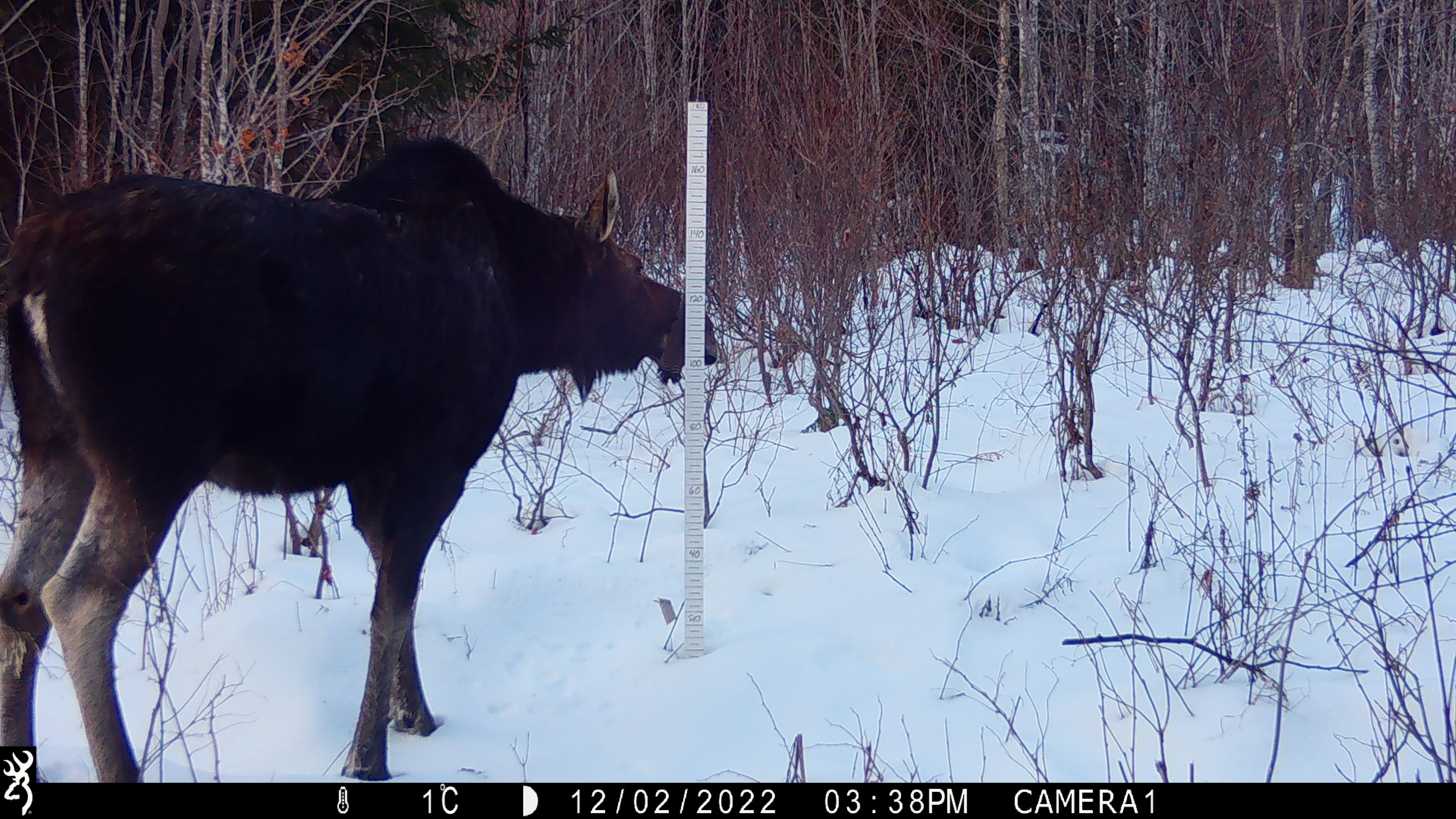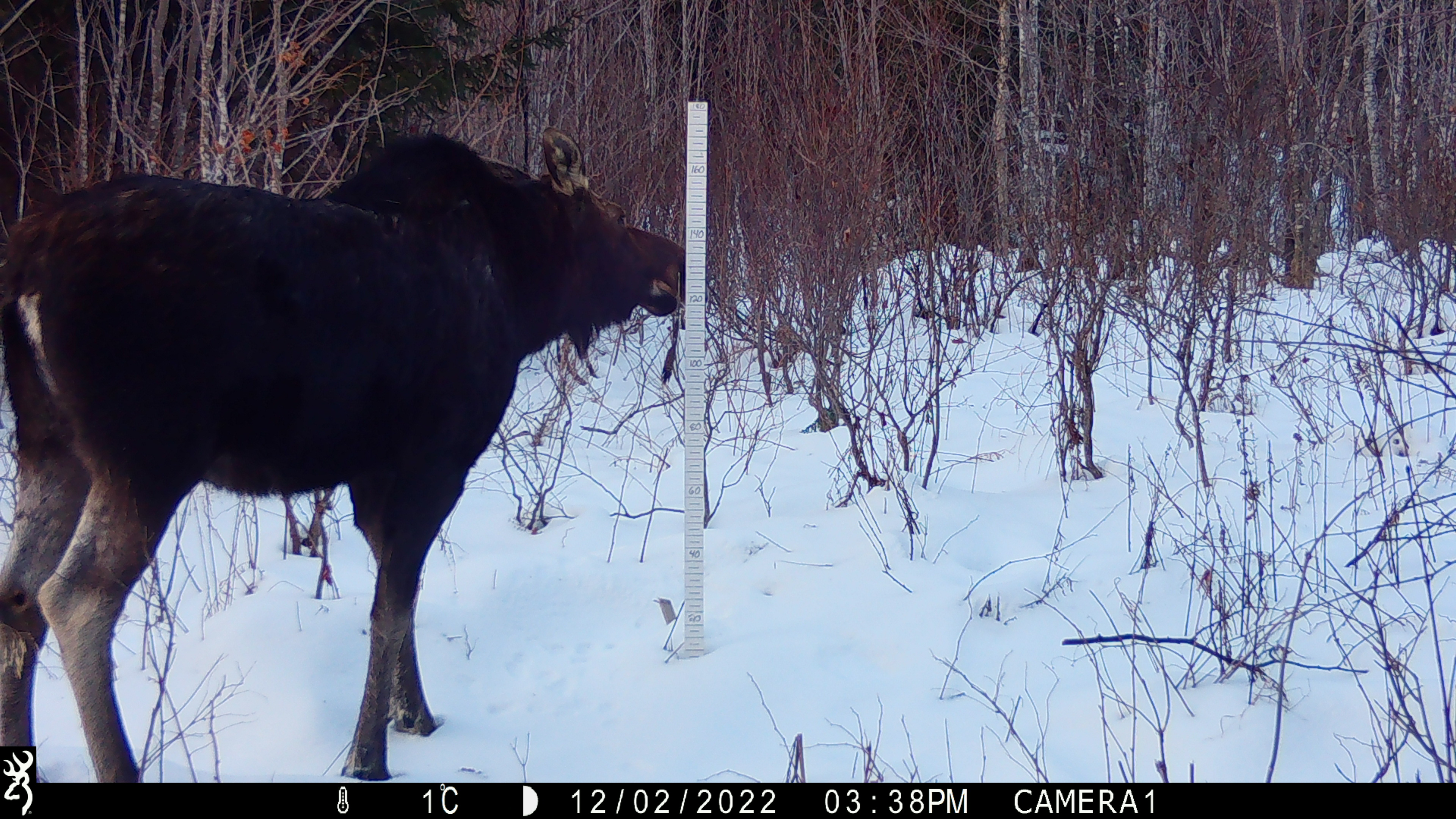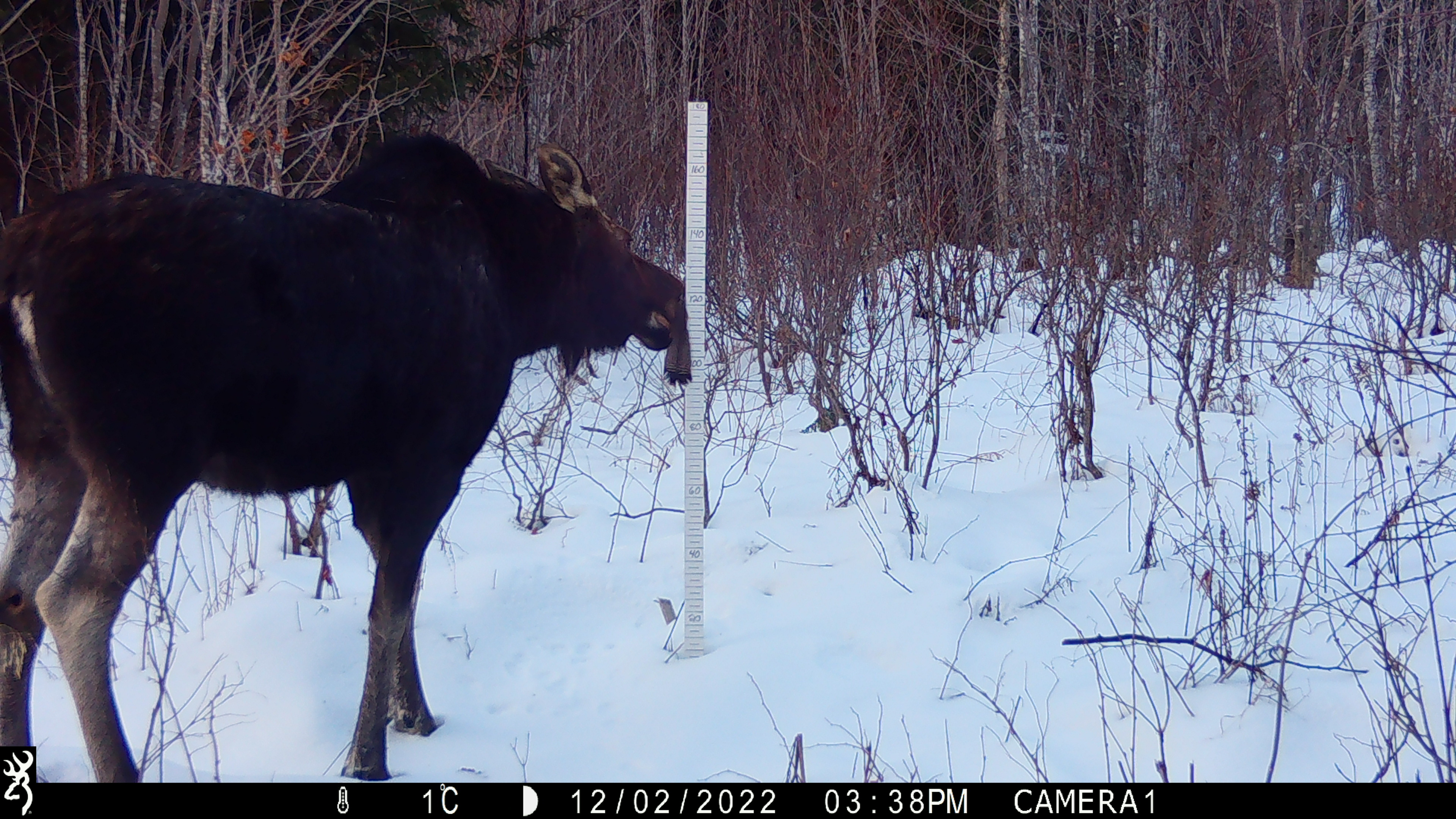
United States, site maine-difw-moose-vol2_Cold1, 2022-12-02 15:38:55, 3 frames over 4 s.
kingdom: Animalia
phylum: Chordata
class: Mammalia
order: Artiodactyla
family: Cervidae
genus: Alces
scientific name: Alces alces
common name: moose